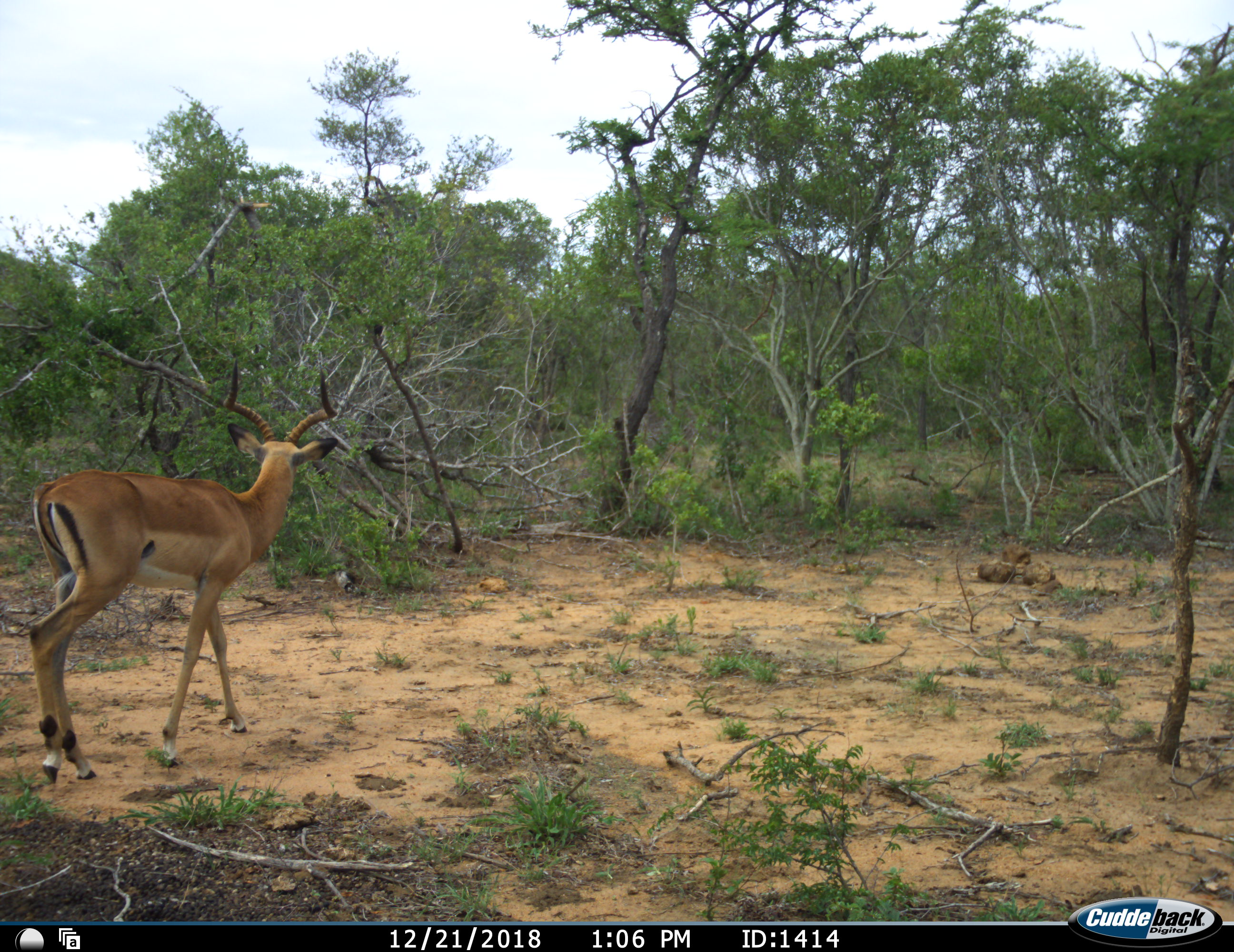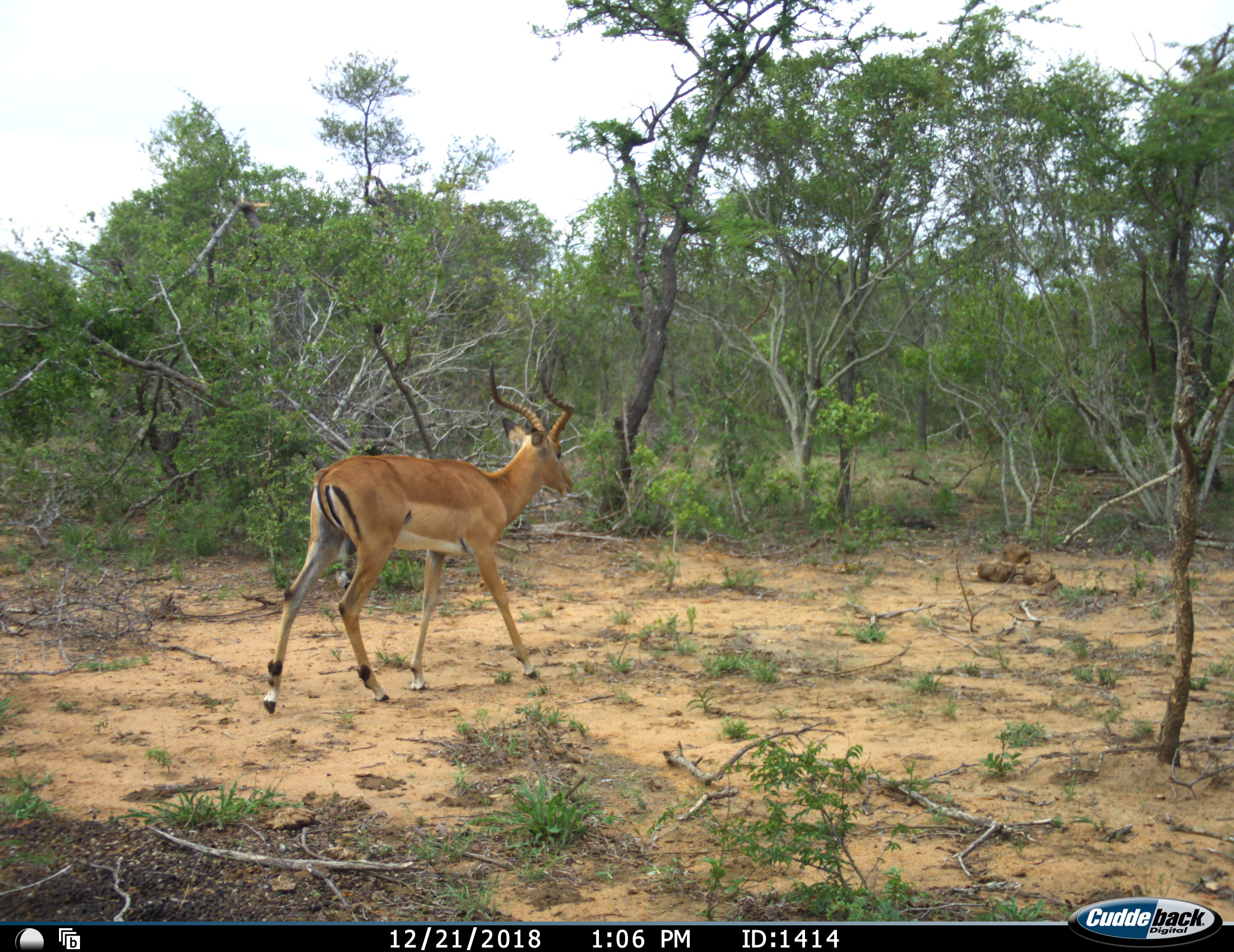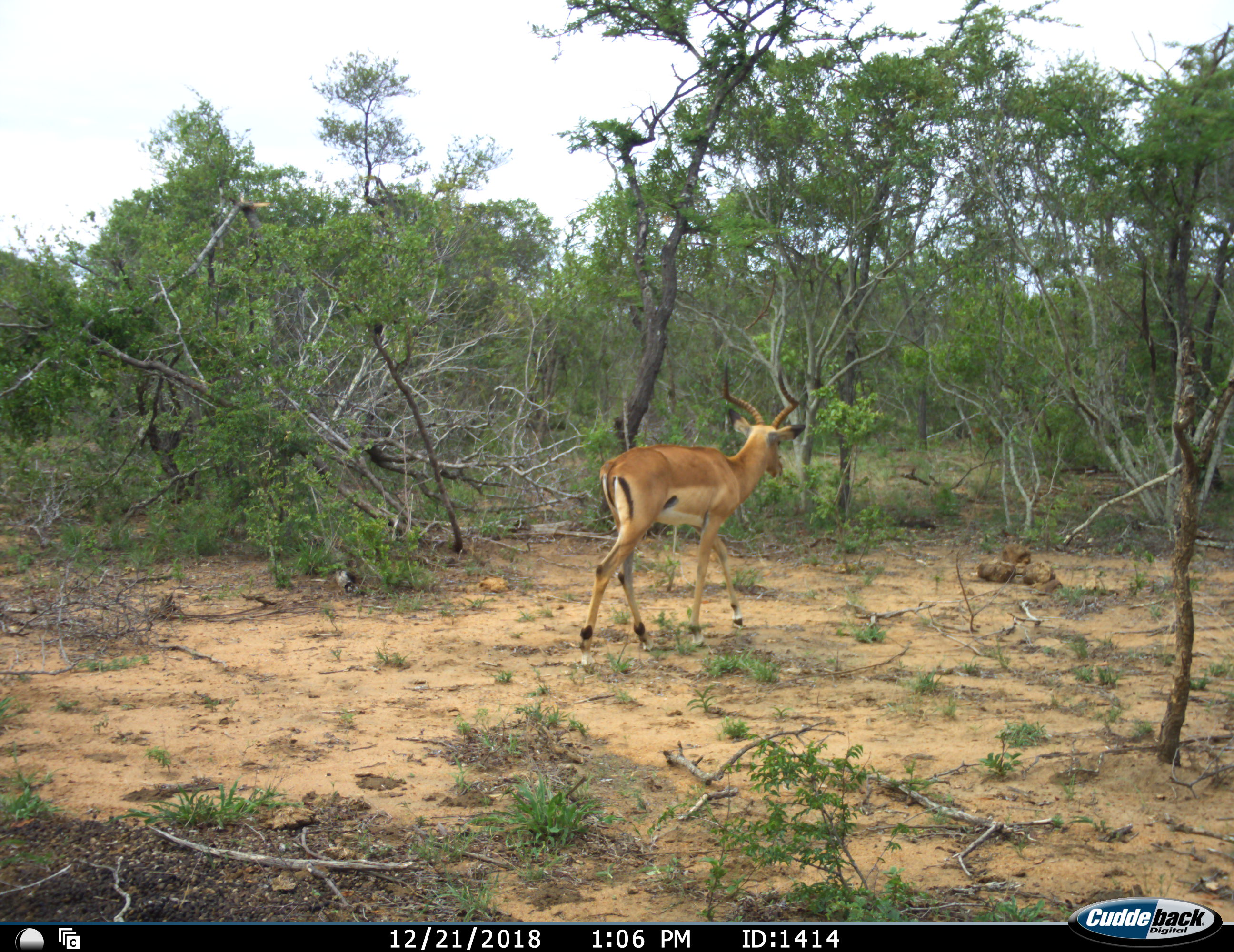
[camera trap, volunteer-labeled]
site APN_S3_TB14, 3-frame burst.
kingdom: Animalia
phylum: Chordata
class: Mammalia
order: Artiodactyla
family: Bovidae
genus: Aepyceros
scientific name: Aepyceros melampus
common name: impala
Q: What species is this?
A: Impala (Aepyceros melampus).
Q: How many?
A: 1.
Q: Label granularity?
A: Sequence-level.